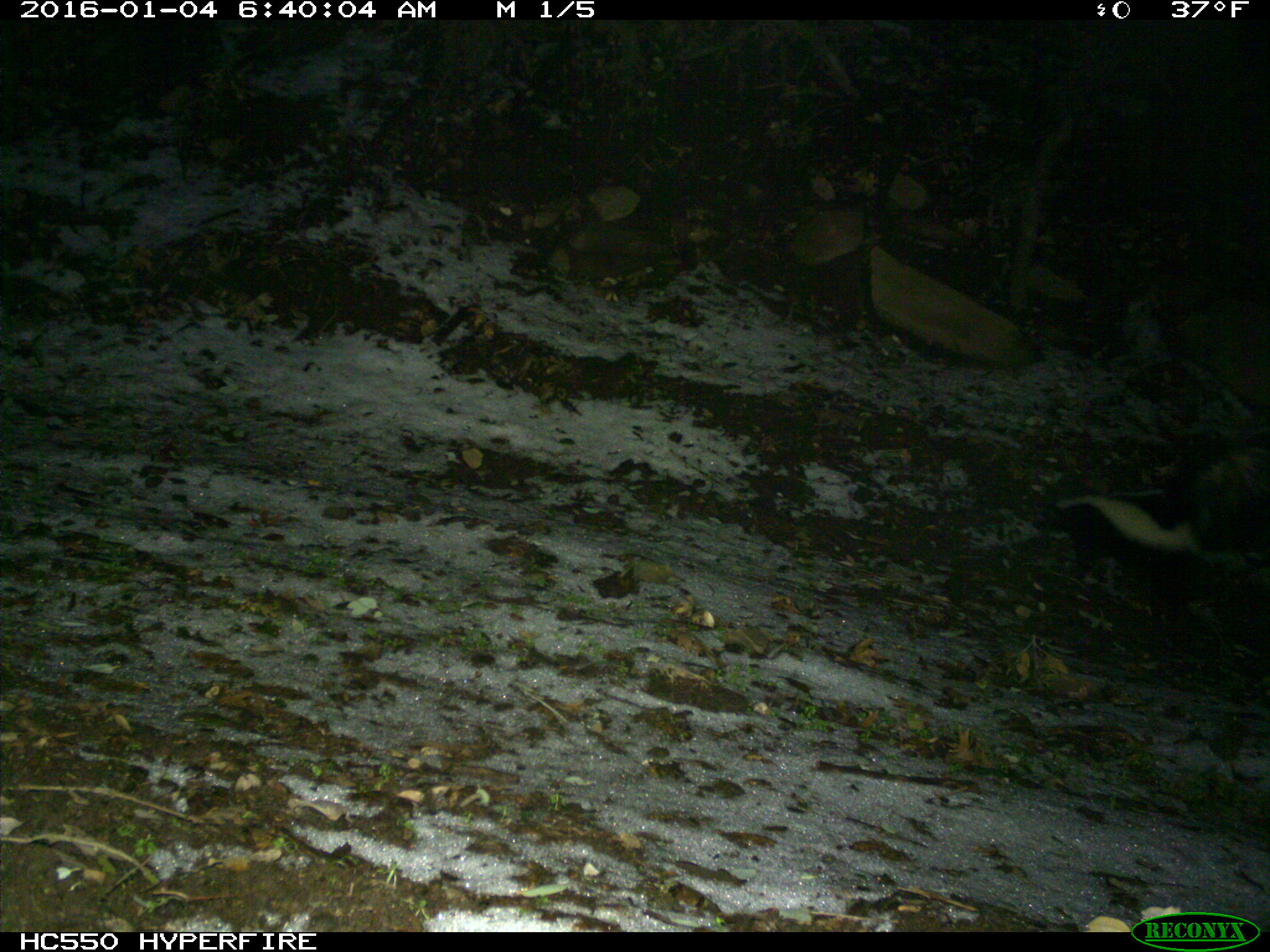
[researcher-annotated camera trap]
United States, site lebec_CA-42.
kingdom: Animalia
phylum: Chordata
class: Mammalia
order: Carnivora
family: Mephitidae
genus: Mephitis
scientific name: Mephitis mephitis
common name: striped skunk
Mephitis mephitis (striped skunk).